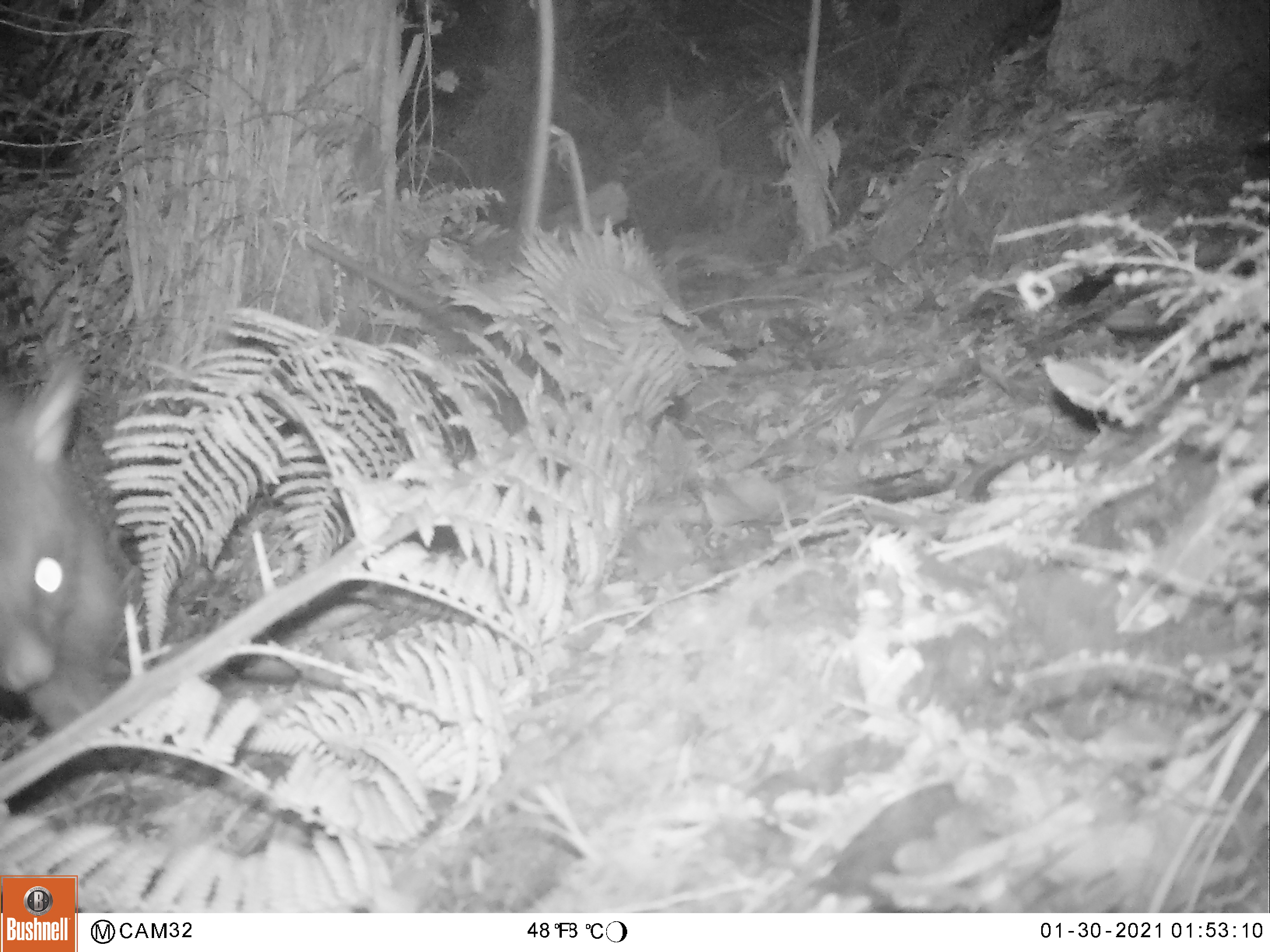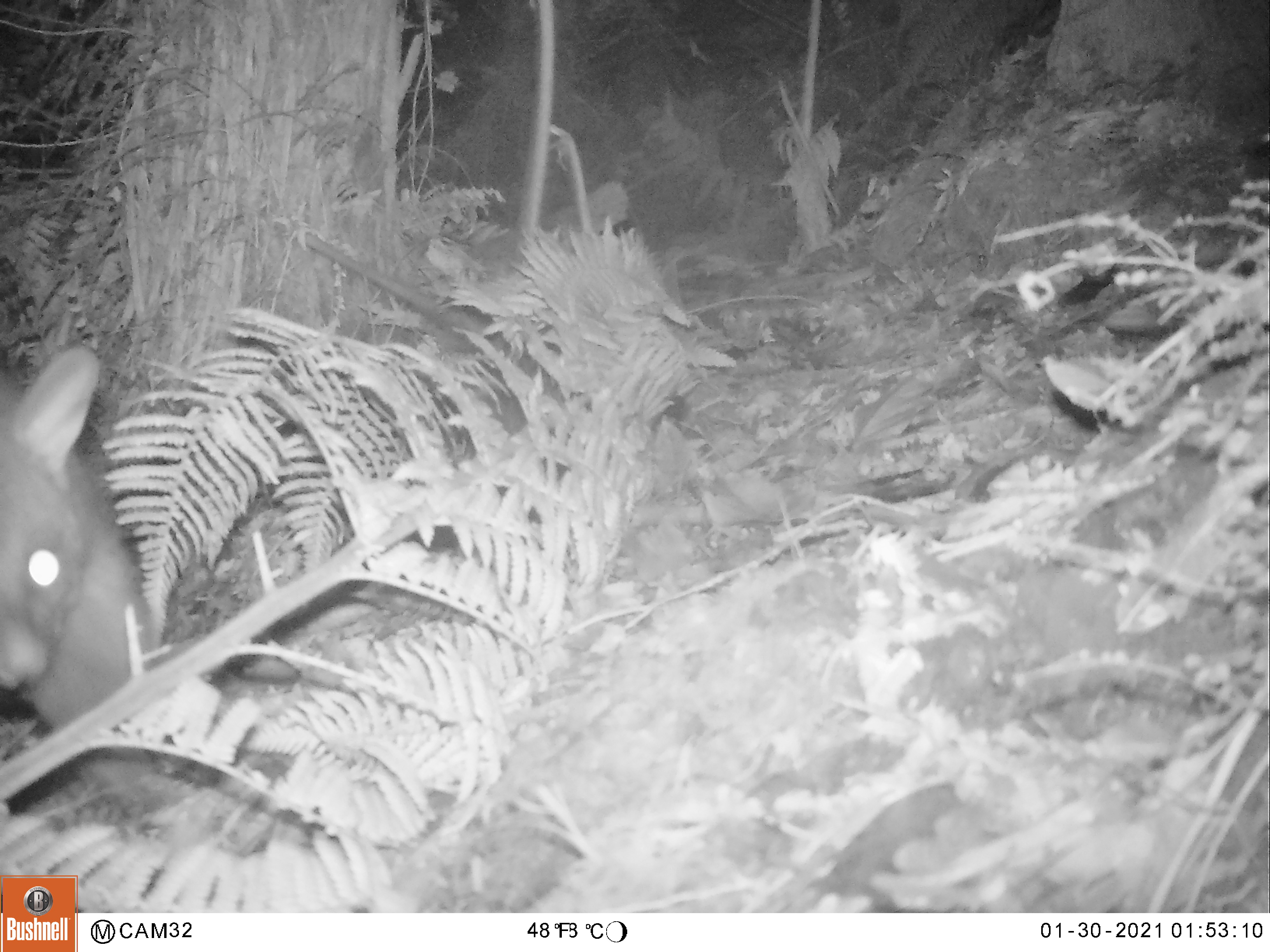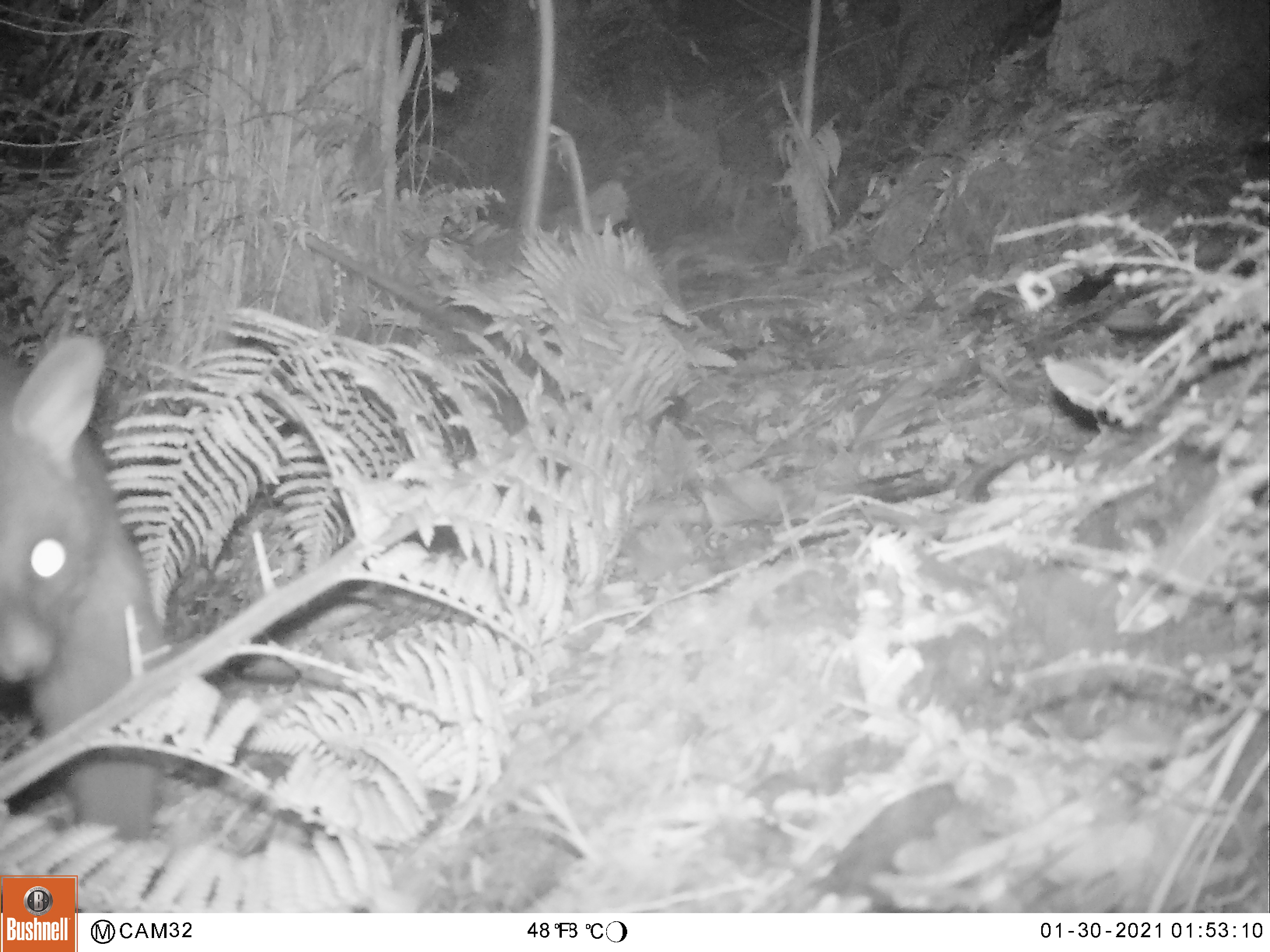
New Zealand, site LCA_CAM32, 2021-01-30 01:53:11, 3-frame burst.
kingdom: Animalia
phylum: Chordata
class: Mammalia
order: Diprotodontia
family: Phalangeridae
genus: Trichosurus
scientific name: Trichosurus vulpecula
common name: common brushtail possum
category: possum